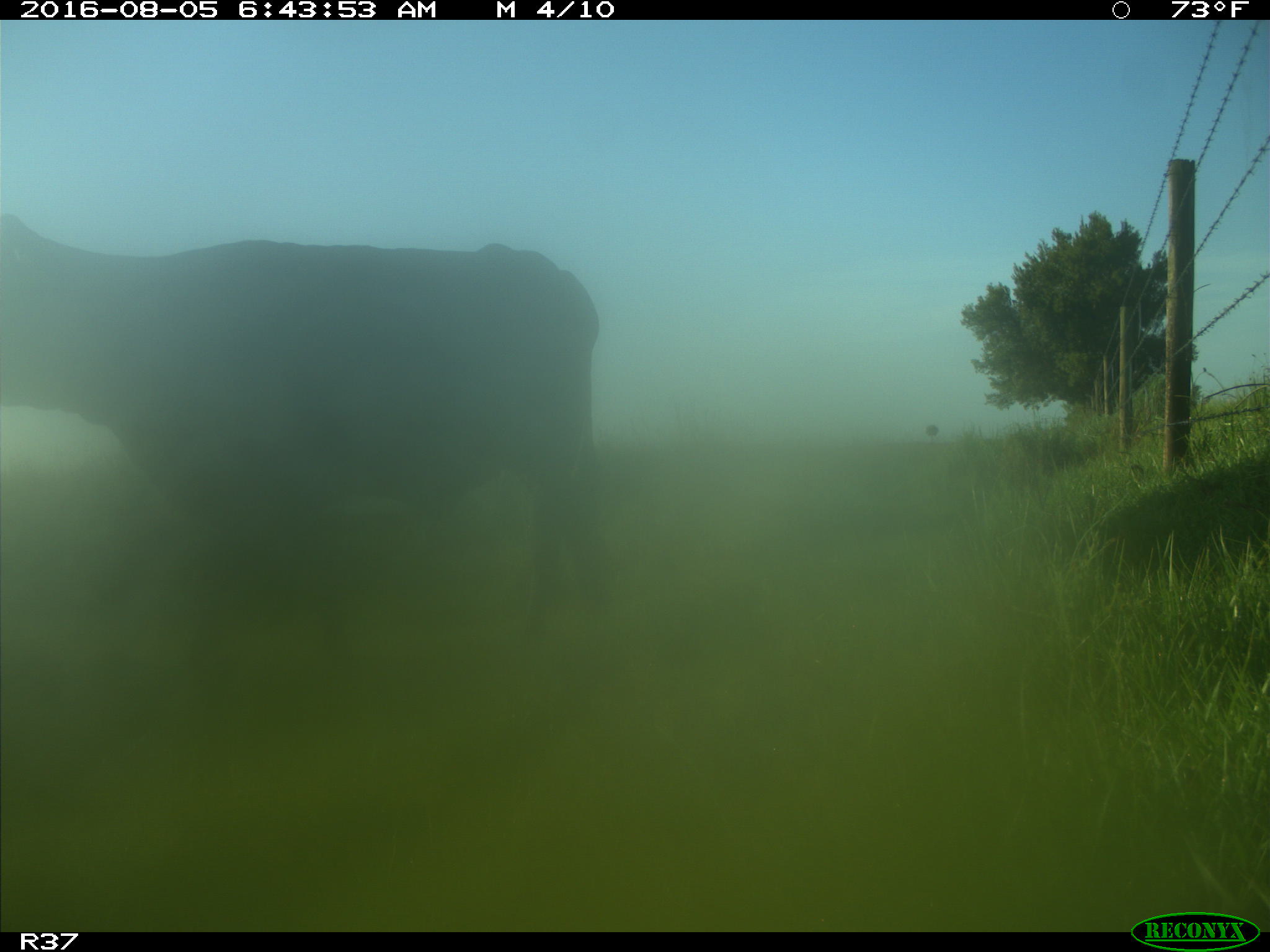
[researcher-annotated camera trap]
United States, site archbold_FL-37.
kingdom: Animalia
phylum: Chordata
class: Mammalia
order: Artiodactyla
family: Bovidae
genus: Bos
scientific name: Bos taurus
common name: domestic cow